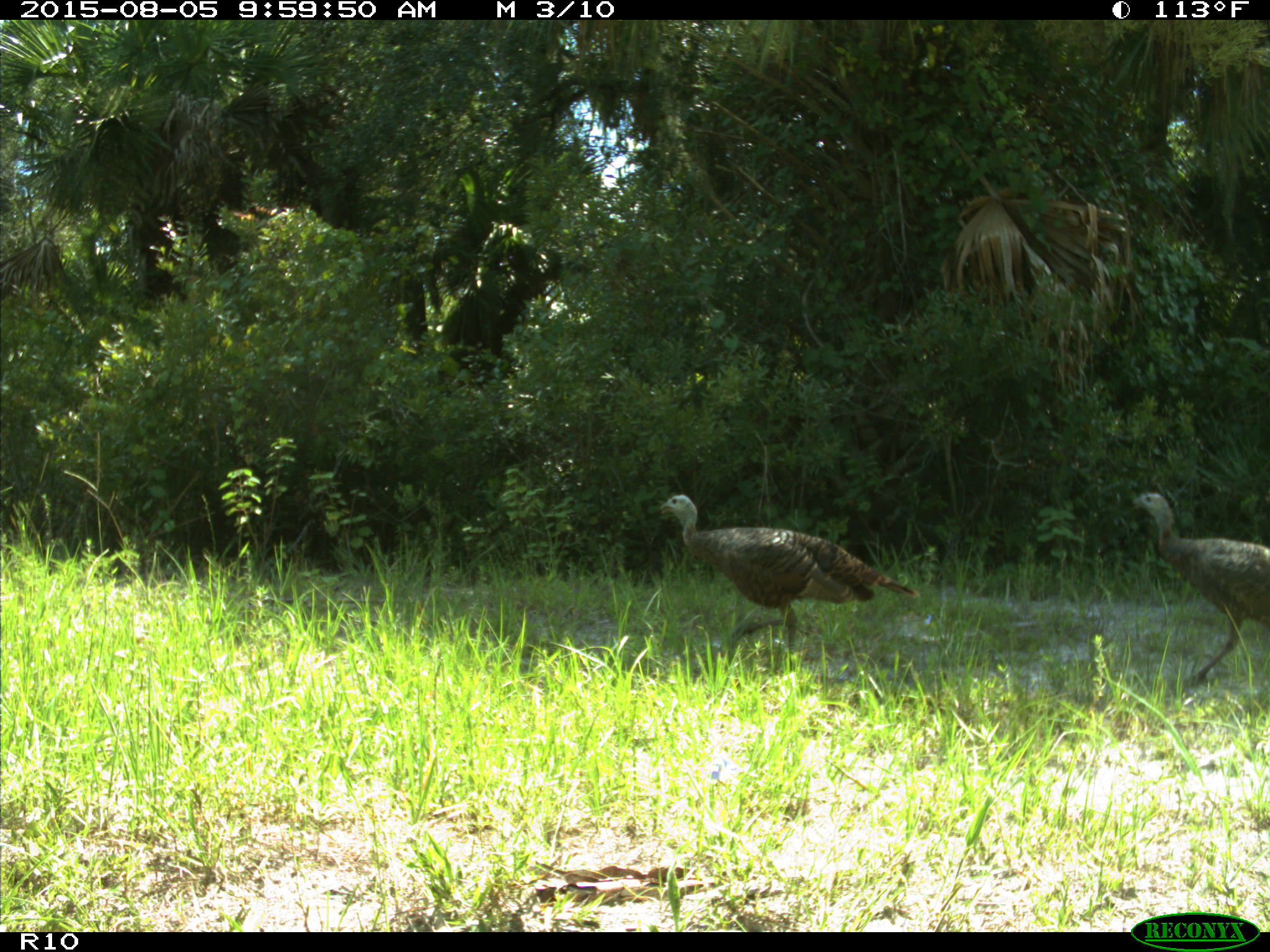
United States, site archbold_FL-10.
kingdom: Animalia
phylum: Chordata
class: Aves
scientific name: Aves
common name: birds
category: unidentified bird